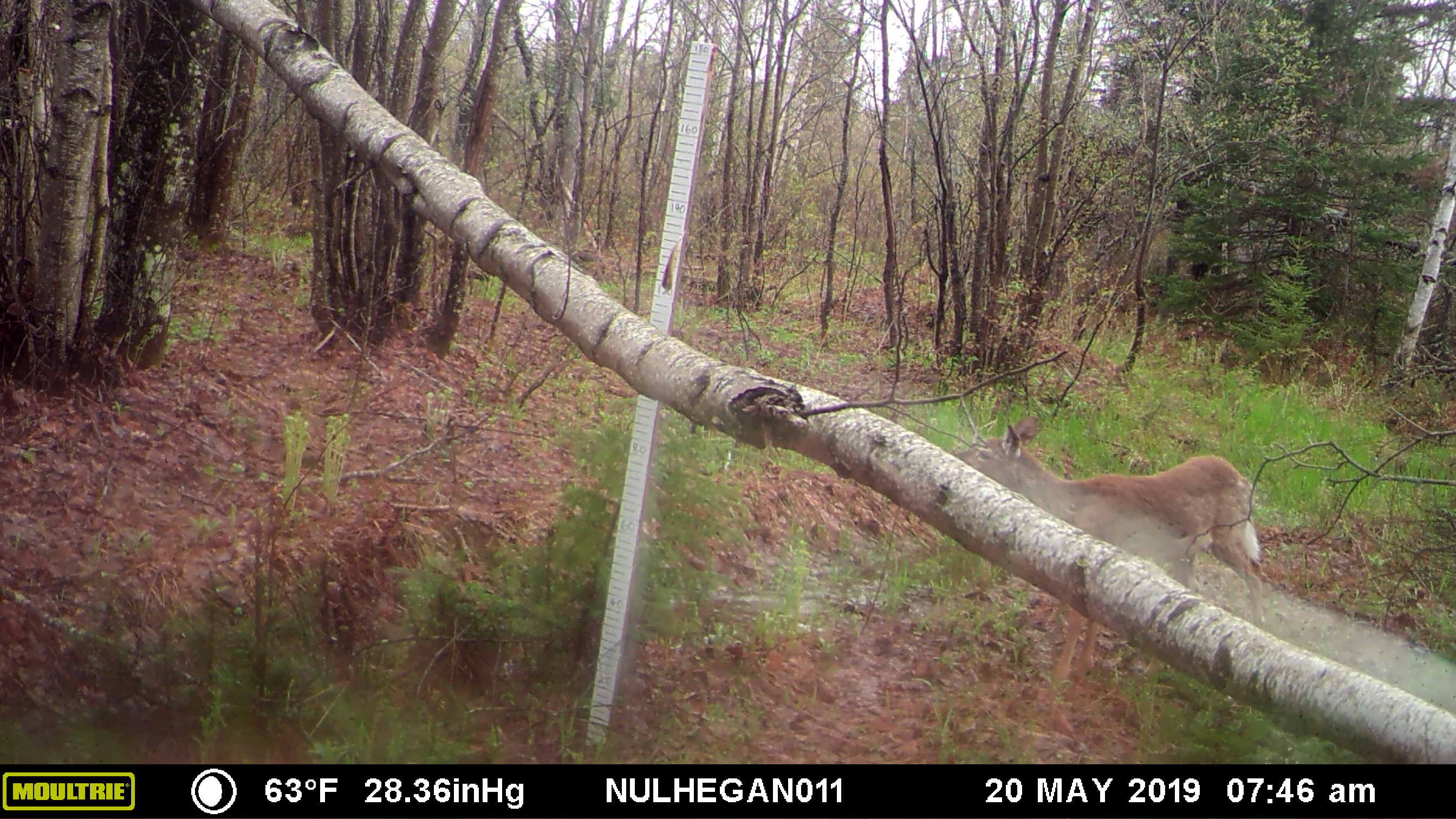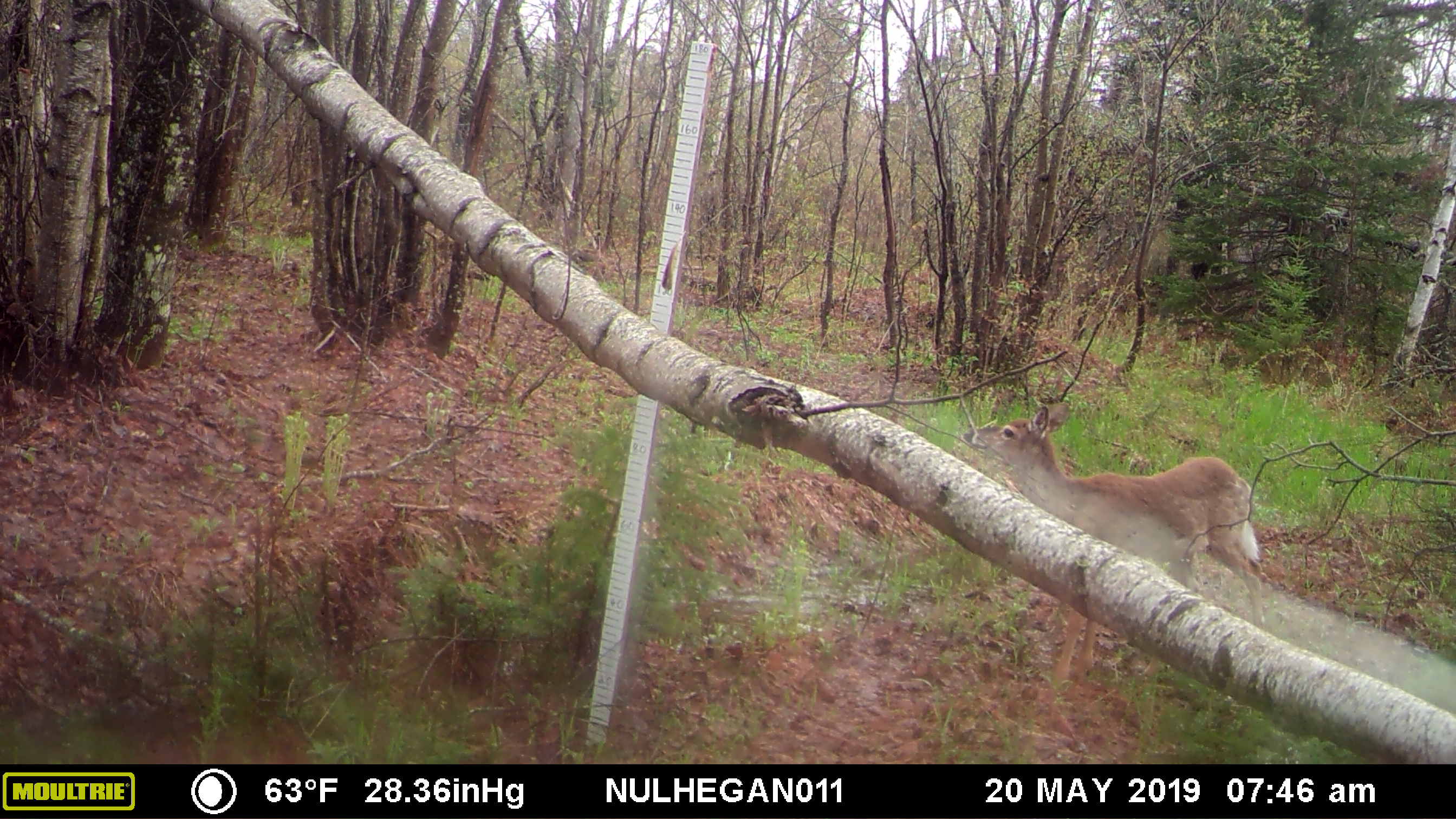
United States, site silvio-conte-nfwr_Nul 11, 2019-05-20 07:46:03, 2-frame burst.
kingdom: Animalia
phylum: Chordata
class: Mammalia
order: Artiodactyla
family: Cervidae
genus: Odocoileus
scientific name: Odocoileus virginianus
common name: white-tailed deer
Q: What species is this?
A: White-tailed deer (Odocoileus virginianus).